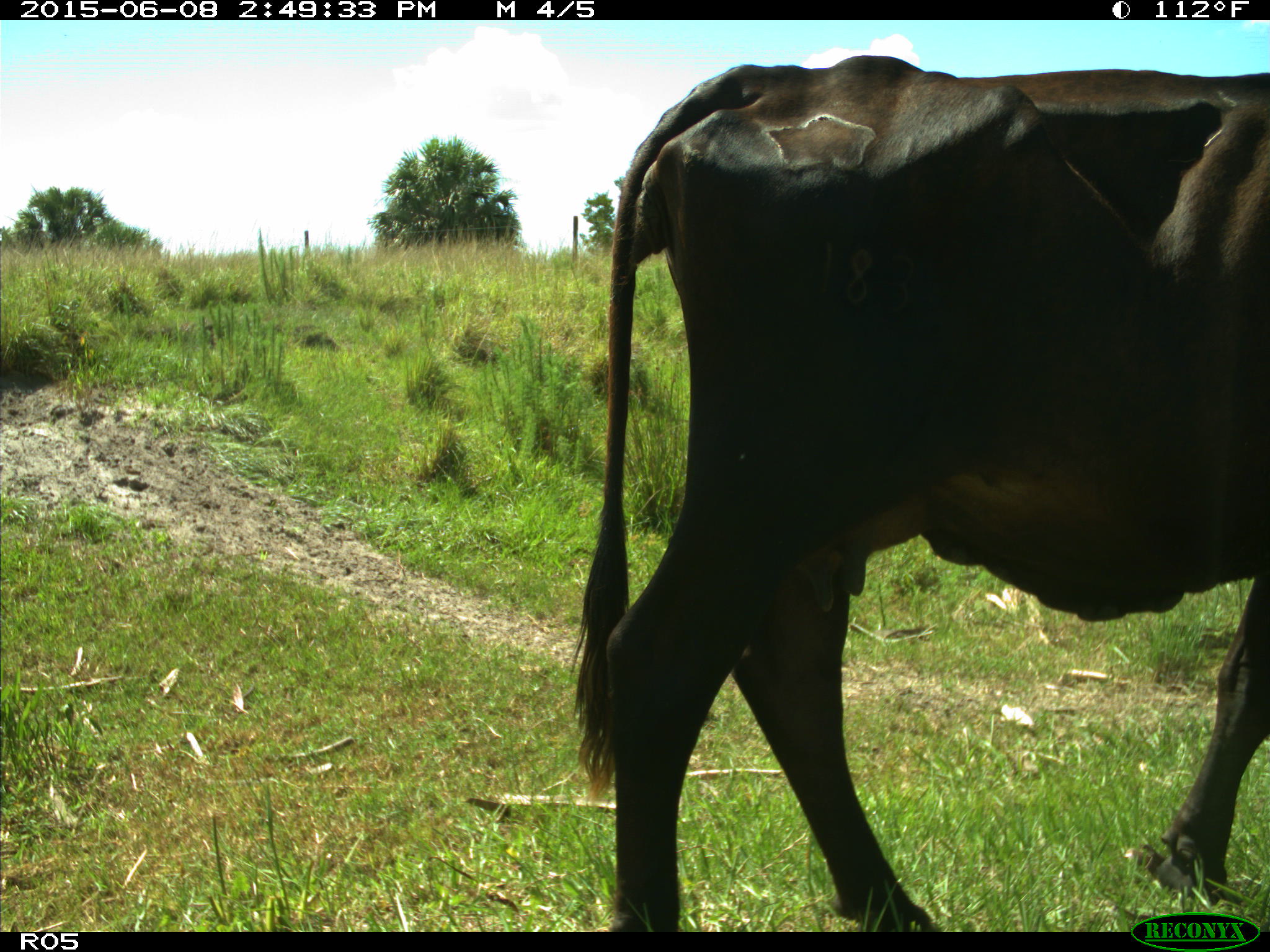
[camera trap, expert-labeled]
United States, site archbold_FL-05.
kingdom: Animalia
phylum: Chordata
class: Mammalia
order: Artiodactyla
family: Bovidae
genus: Bos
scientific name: Bos taurus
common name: domestic cow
Bos taurus (domestic cow).